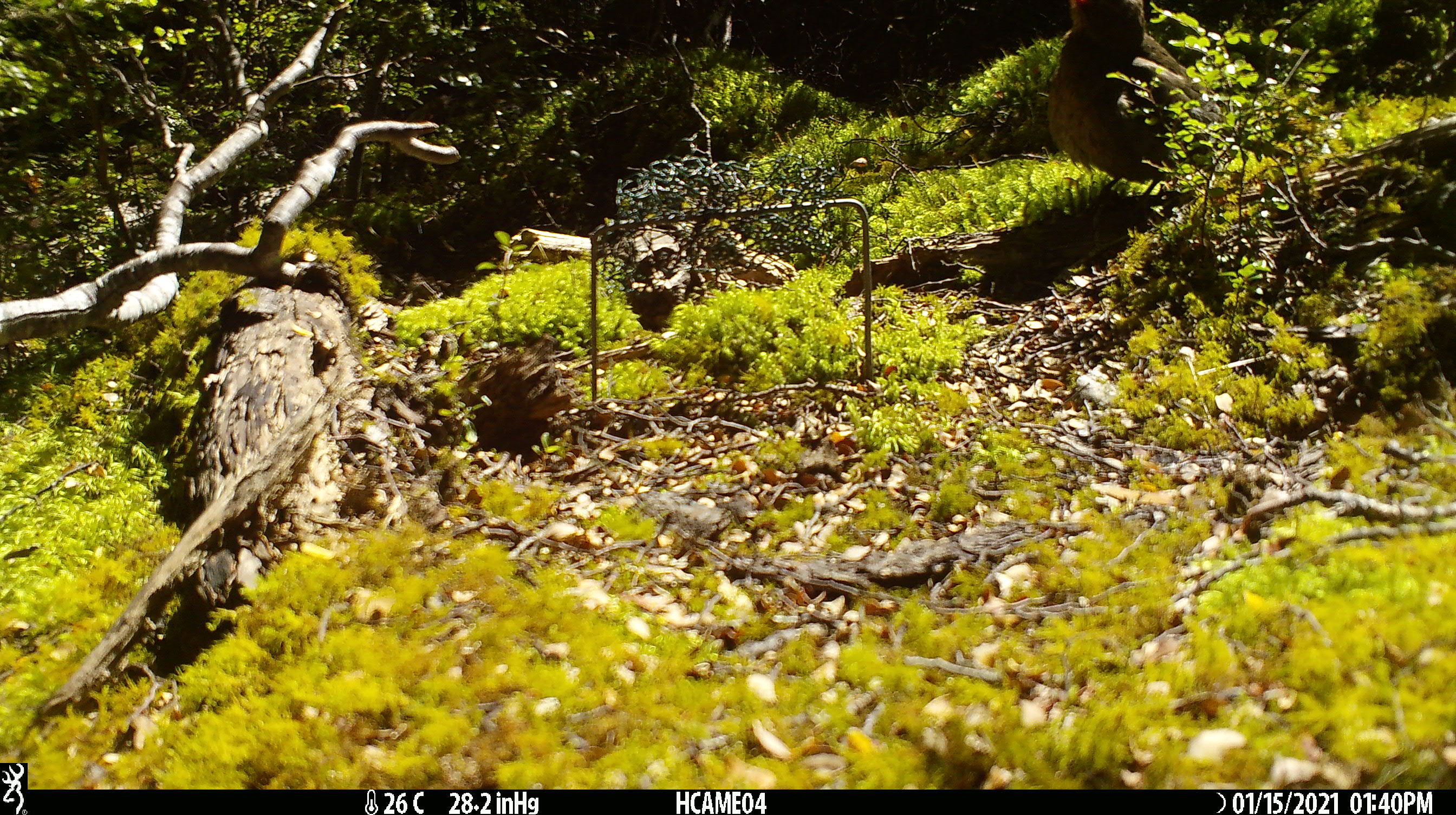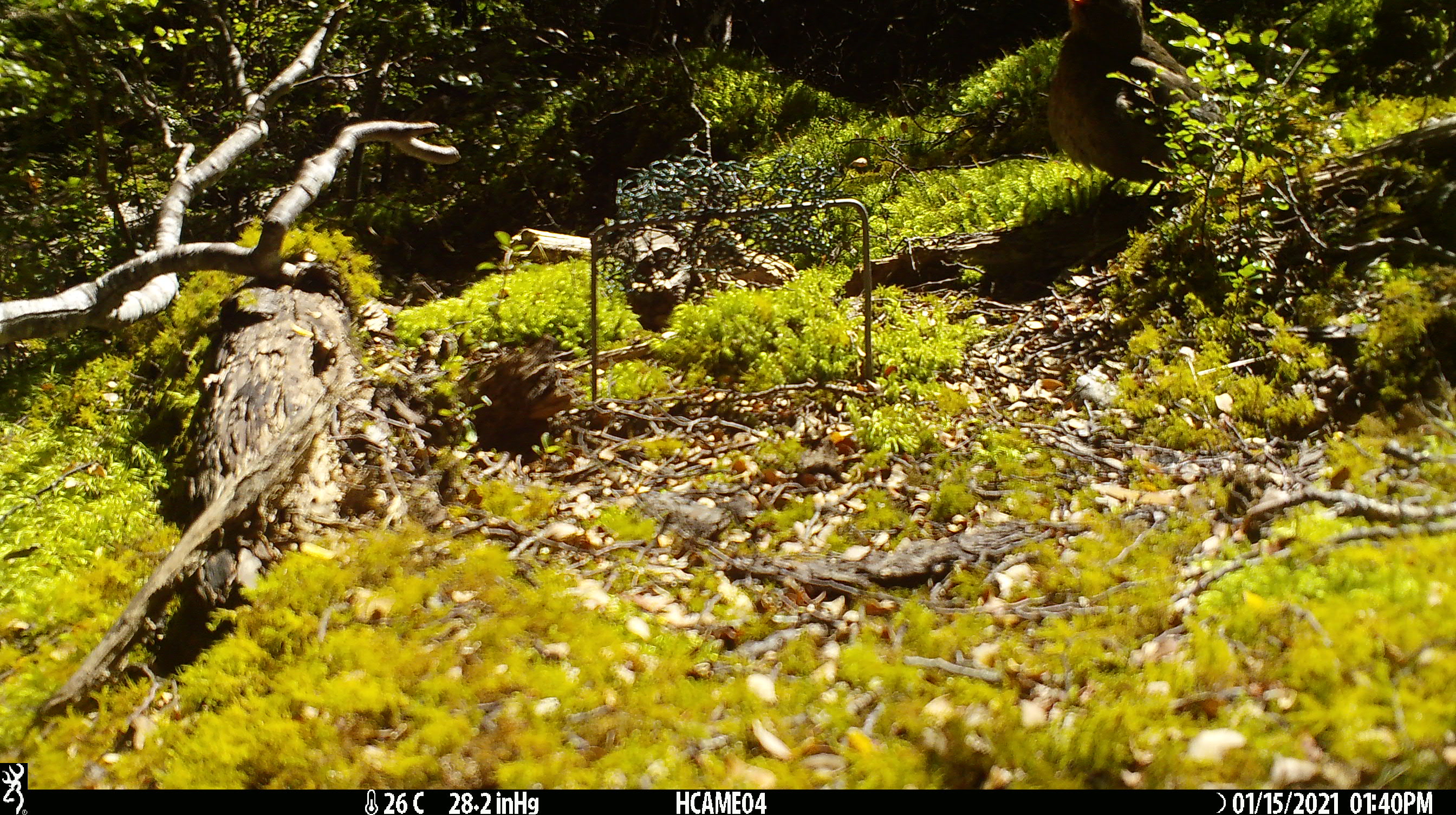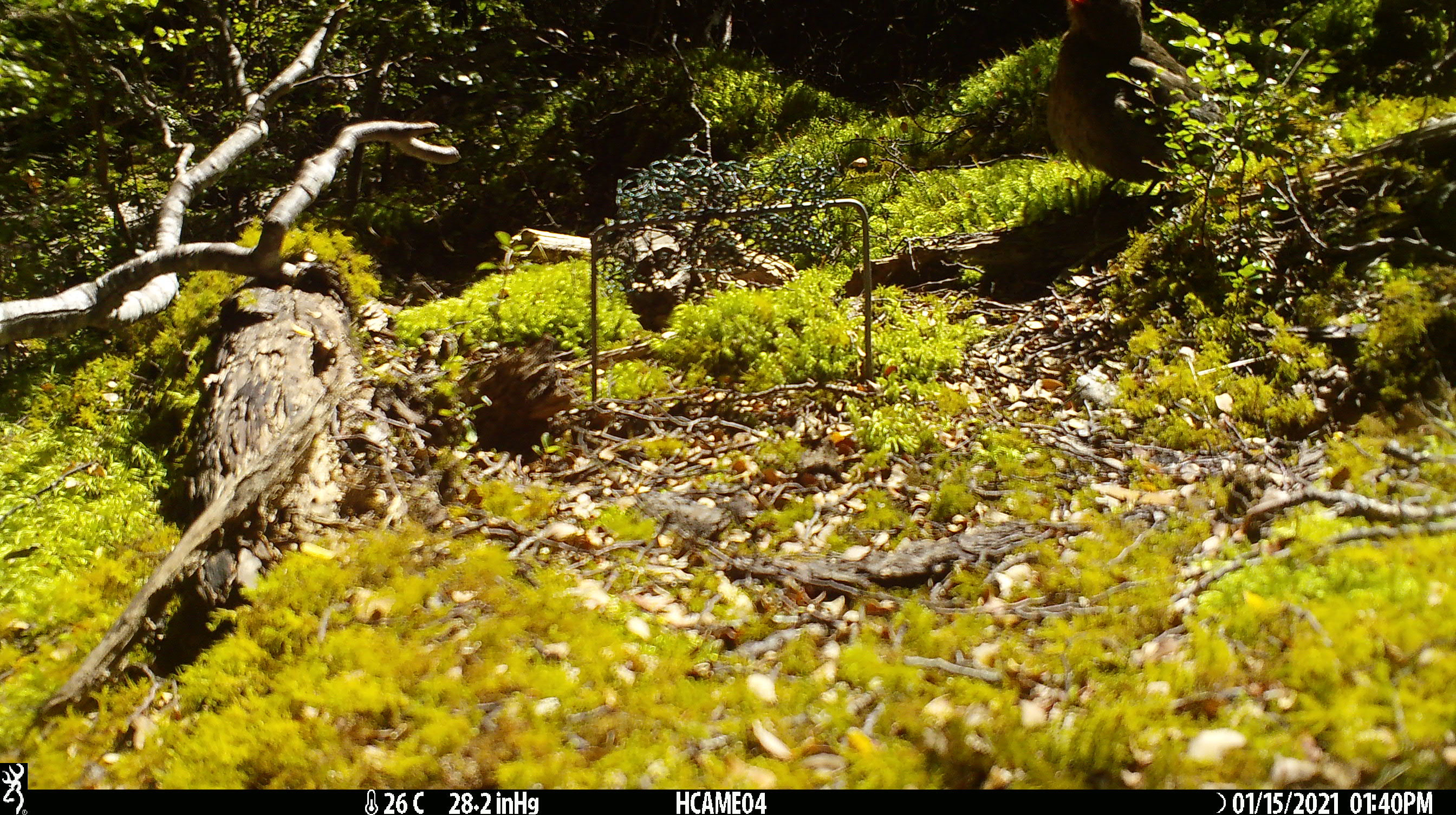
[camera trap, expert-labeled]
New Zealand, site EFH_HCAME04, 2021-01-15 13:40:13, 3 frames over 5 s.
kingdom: Animalia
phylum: Chordata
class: Aves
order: Passeriformes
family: Turdidae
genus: Turdus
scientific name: Turdus merula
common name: eurasian blackbird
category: blackbird